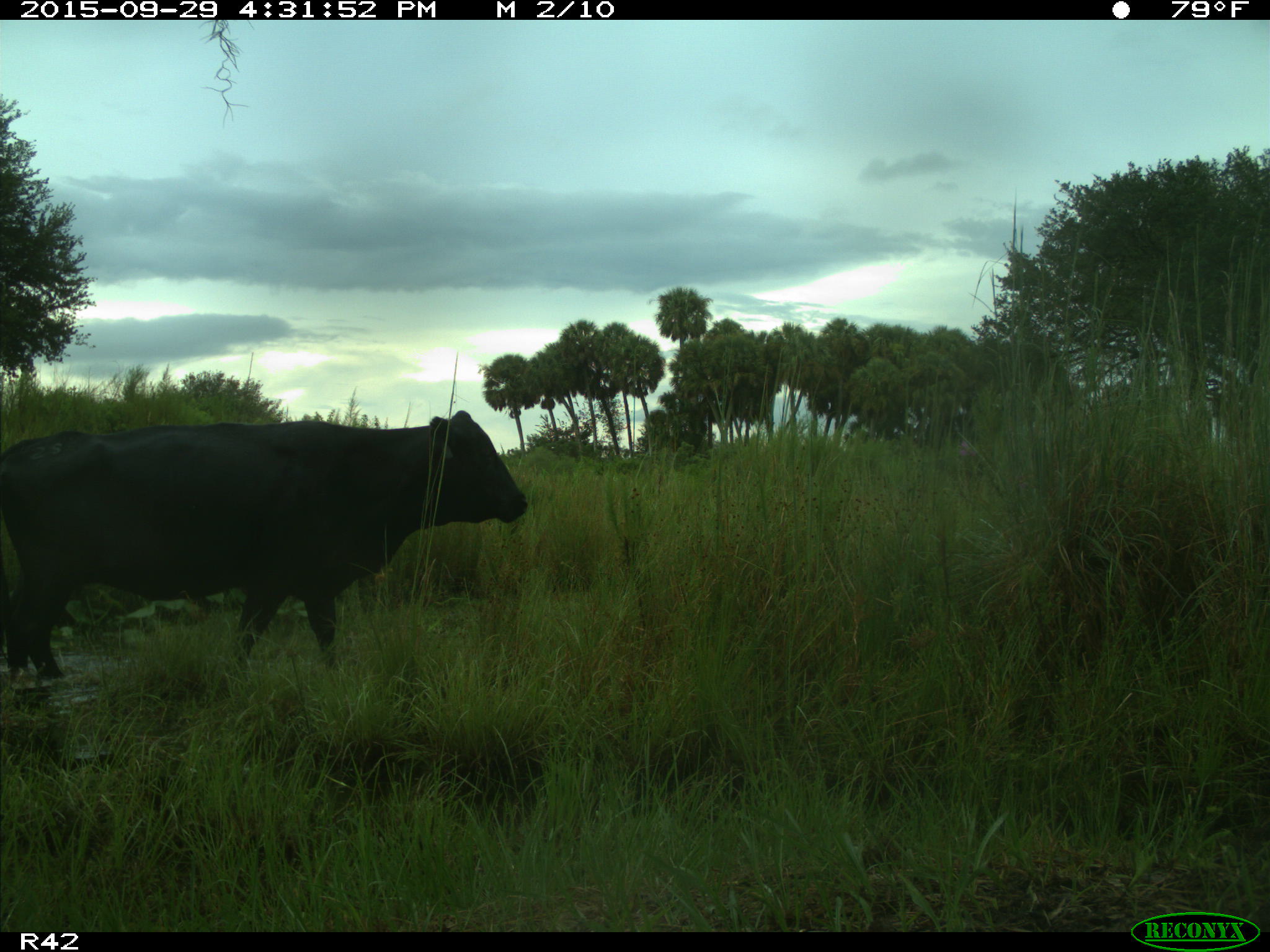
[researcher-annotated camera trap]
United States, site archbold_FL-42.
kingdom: Animalia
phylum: Chordata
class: Mammalia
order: Artiodactyla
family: Bovidae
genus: Bos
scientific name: Bos taurus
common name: domestic cow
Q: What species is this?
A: Bos taurus (domestic cow).